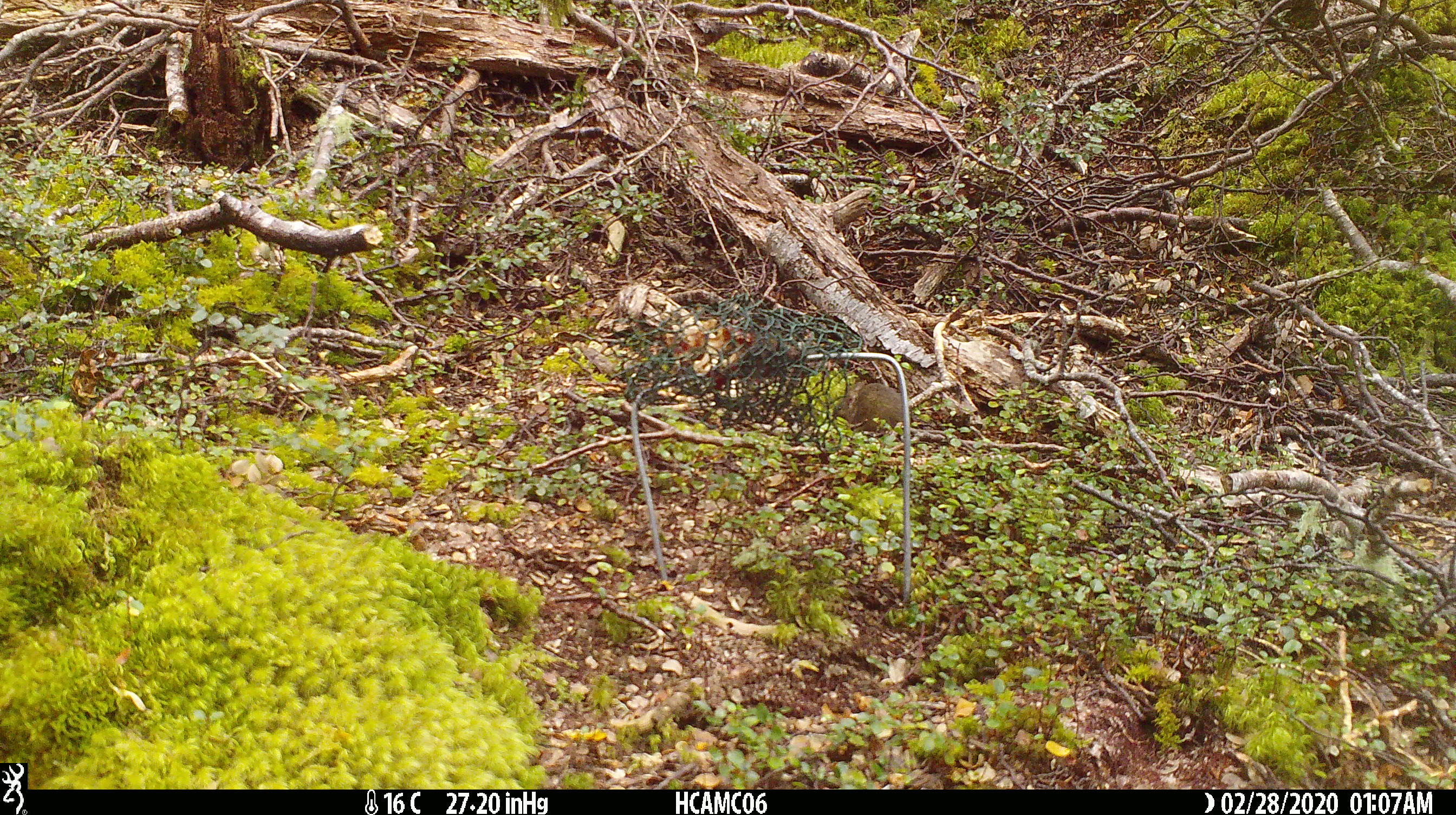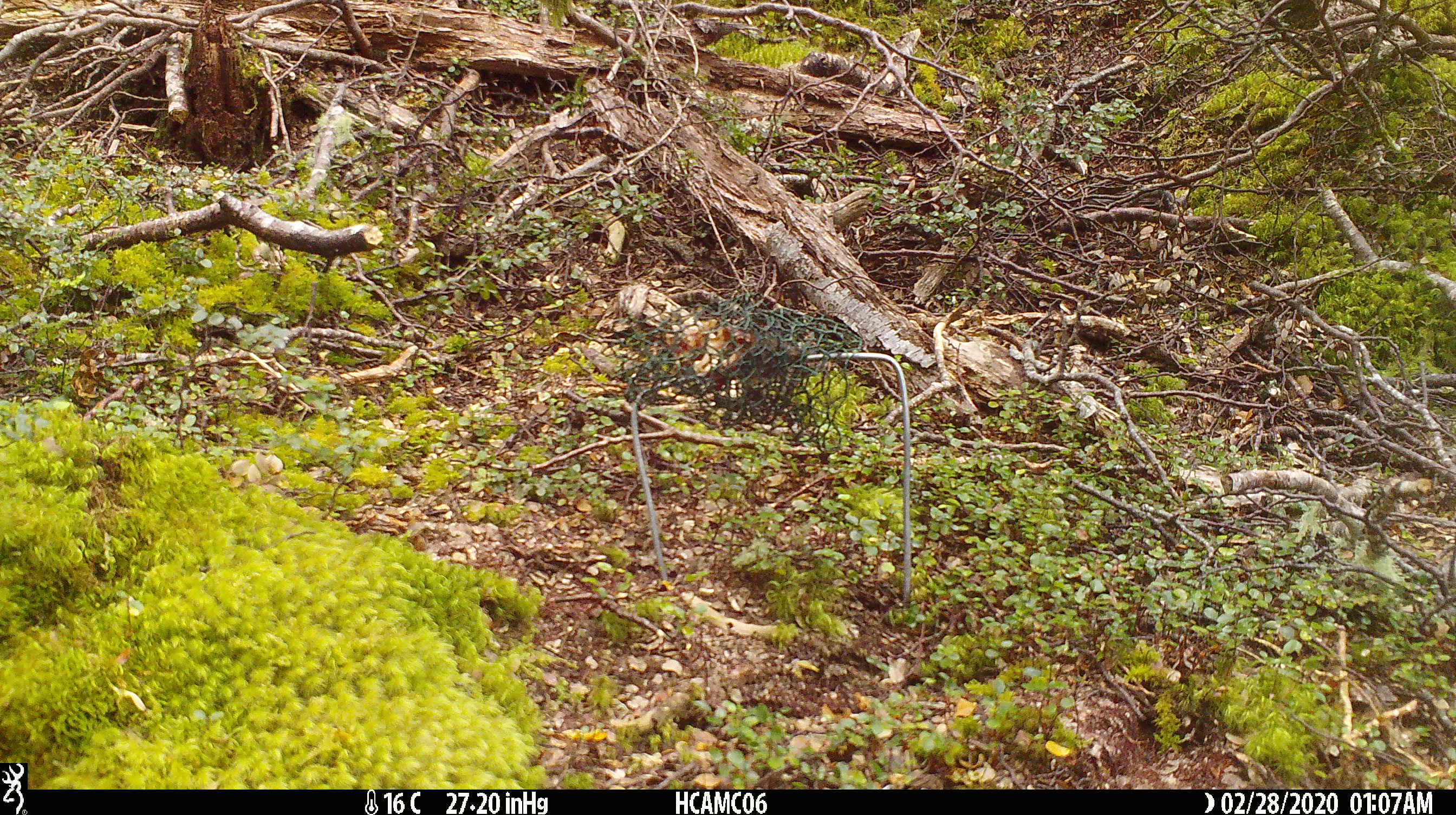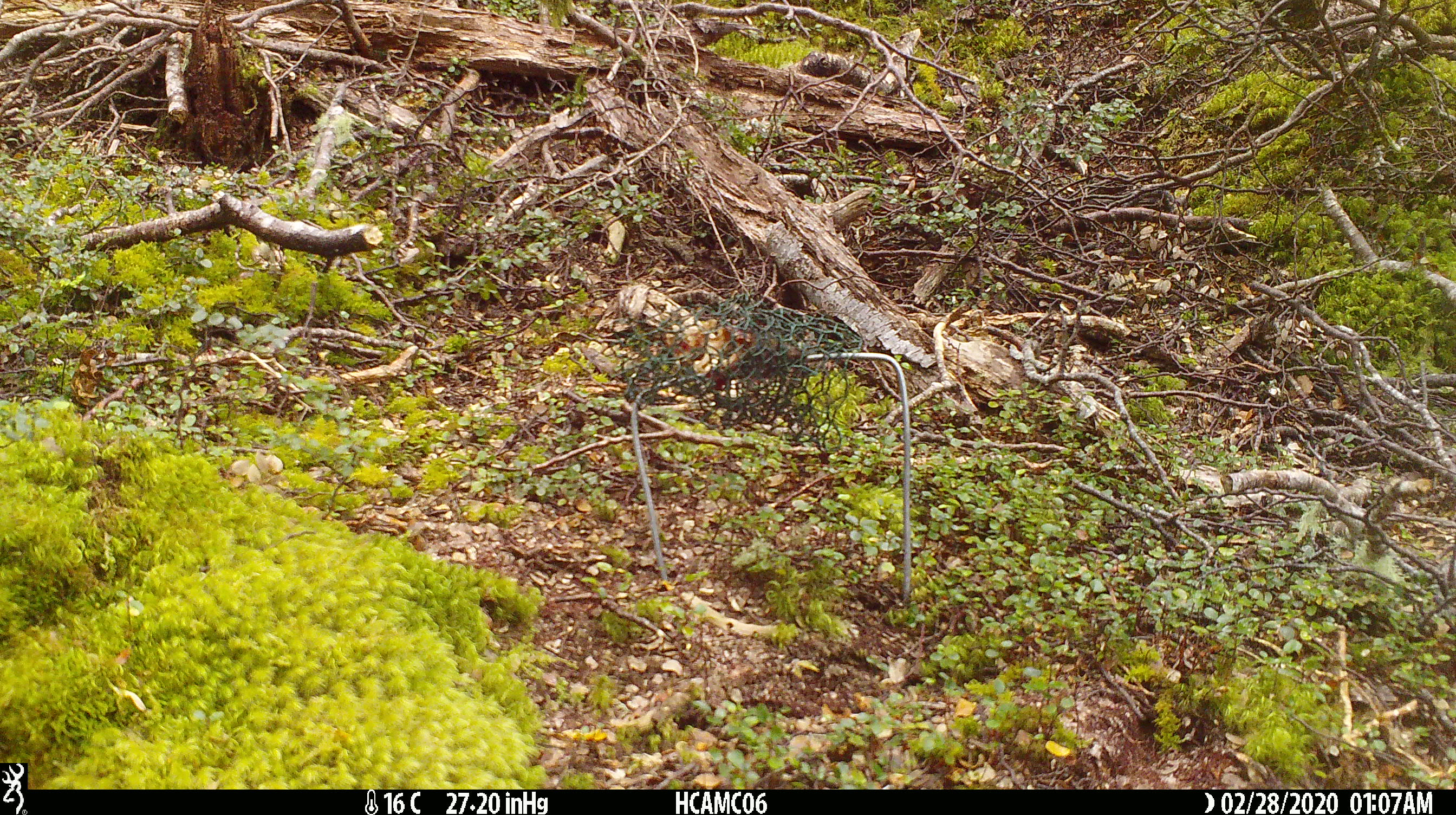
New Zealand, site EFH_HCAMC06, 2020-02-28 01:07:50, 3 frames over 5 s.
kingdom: Animalia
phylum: Chordata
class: Mammalia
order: Rodentia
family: Muridae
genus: Mus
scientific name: Mus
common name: mouse